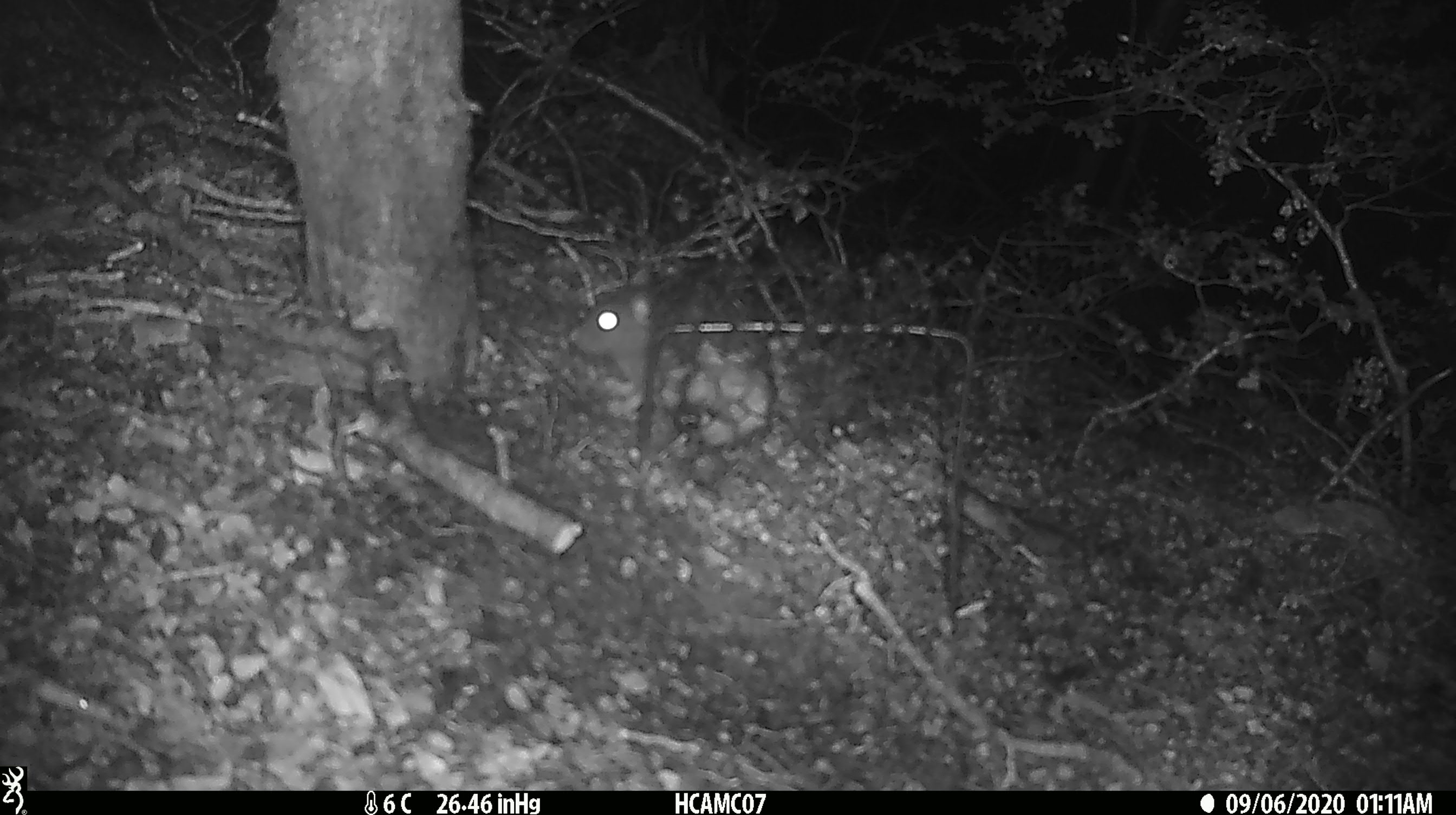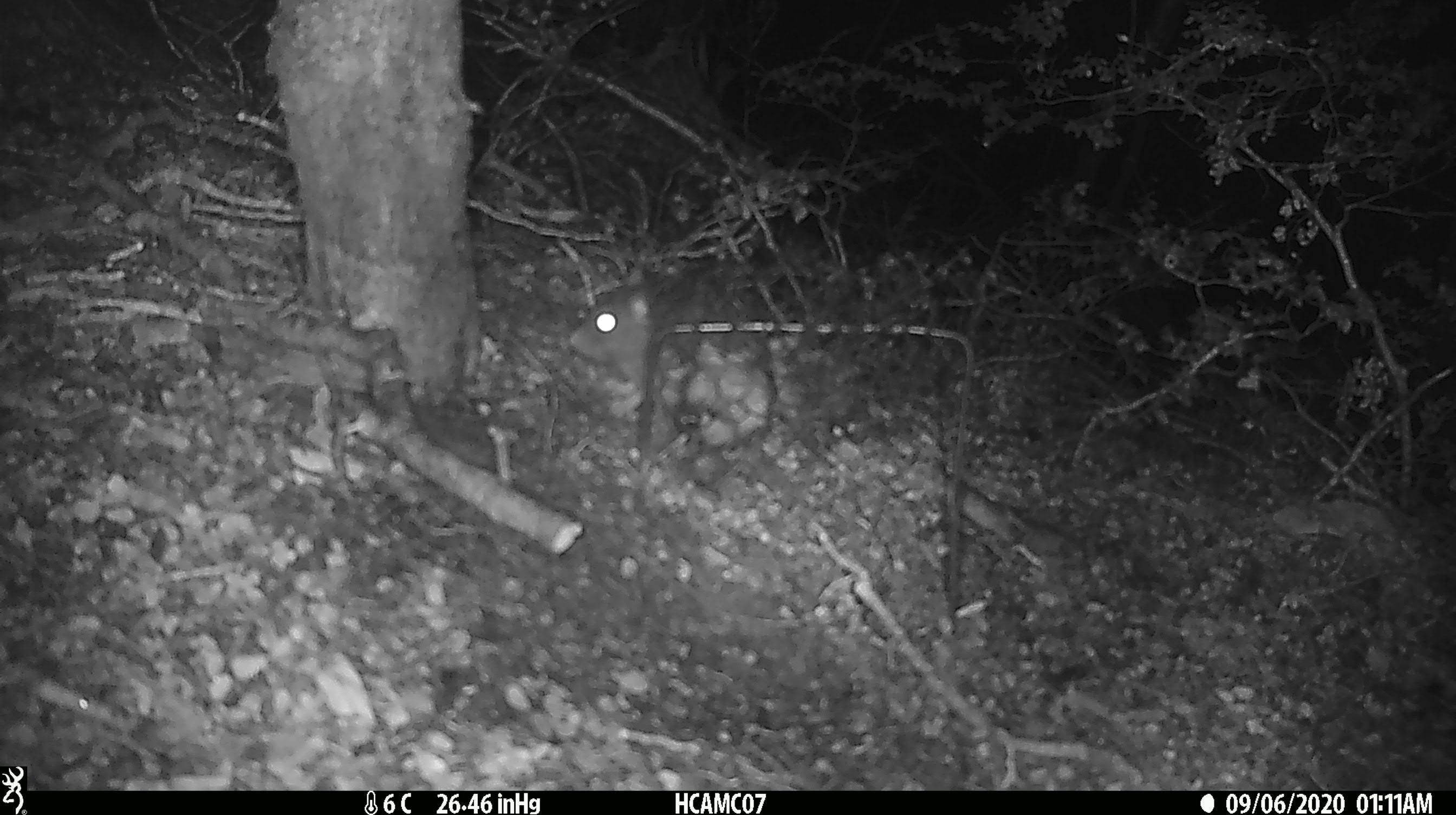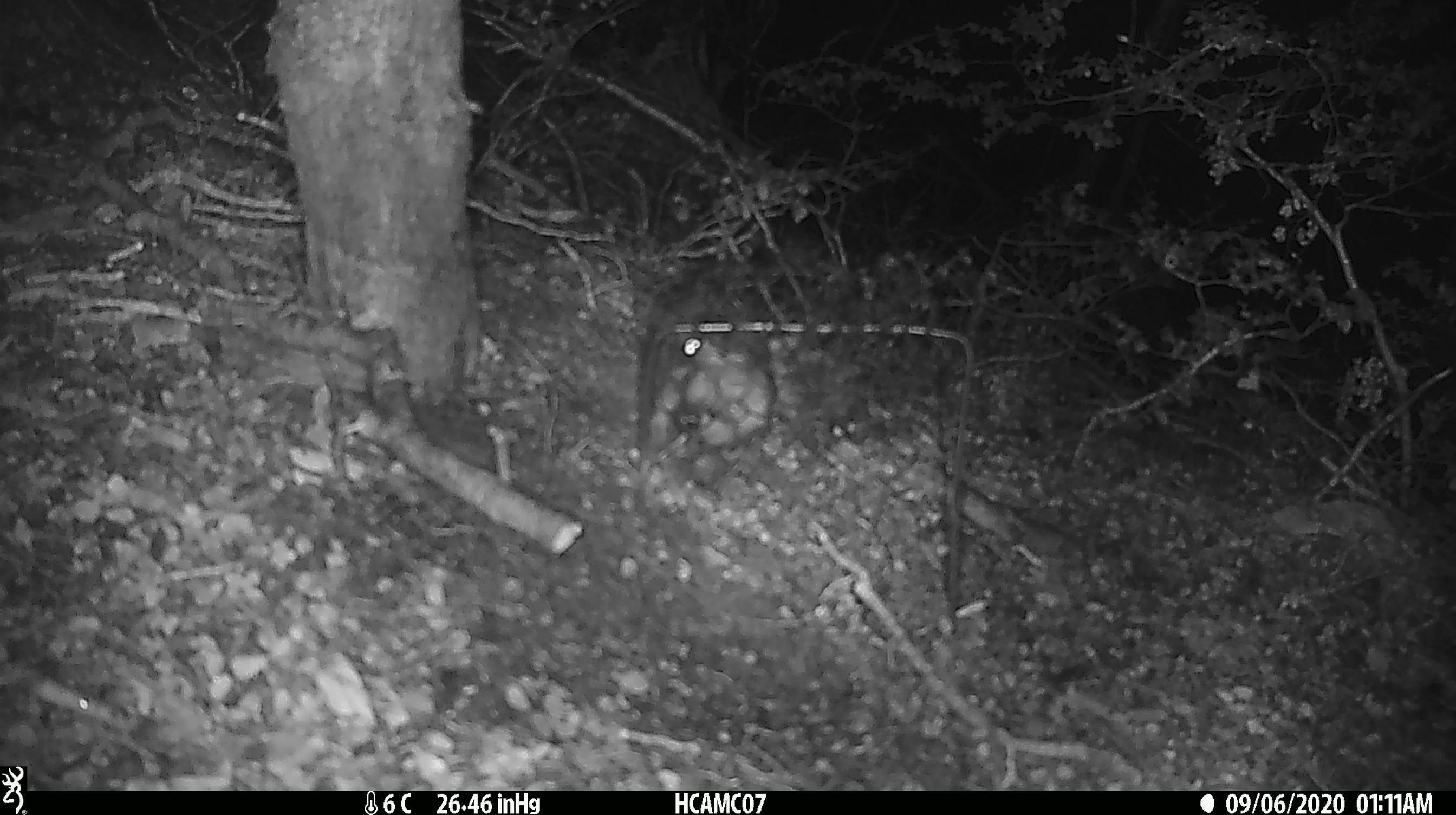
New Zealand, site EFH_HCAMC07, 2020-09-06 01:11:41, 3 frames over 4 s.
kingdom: Animalia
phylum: Chordata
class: Mammalia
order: Rodentia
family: Muridae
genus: Rattus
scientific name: Rattus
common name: rat